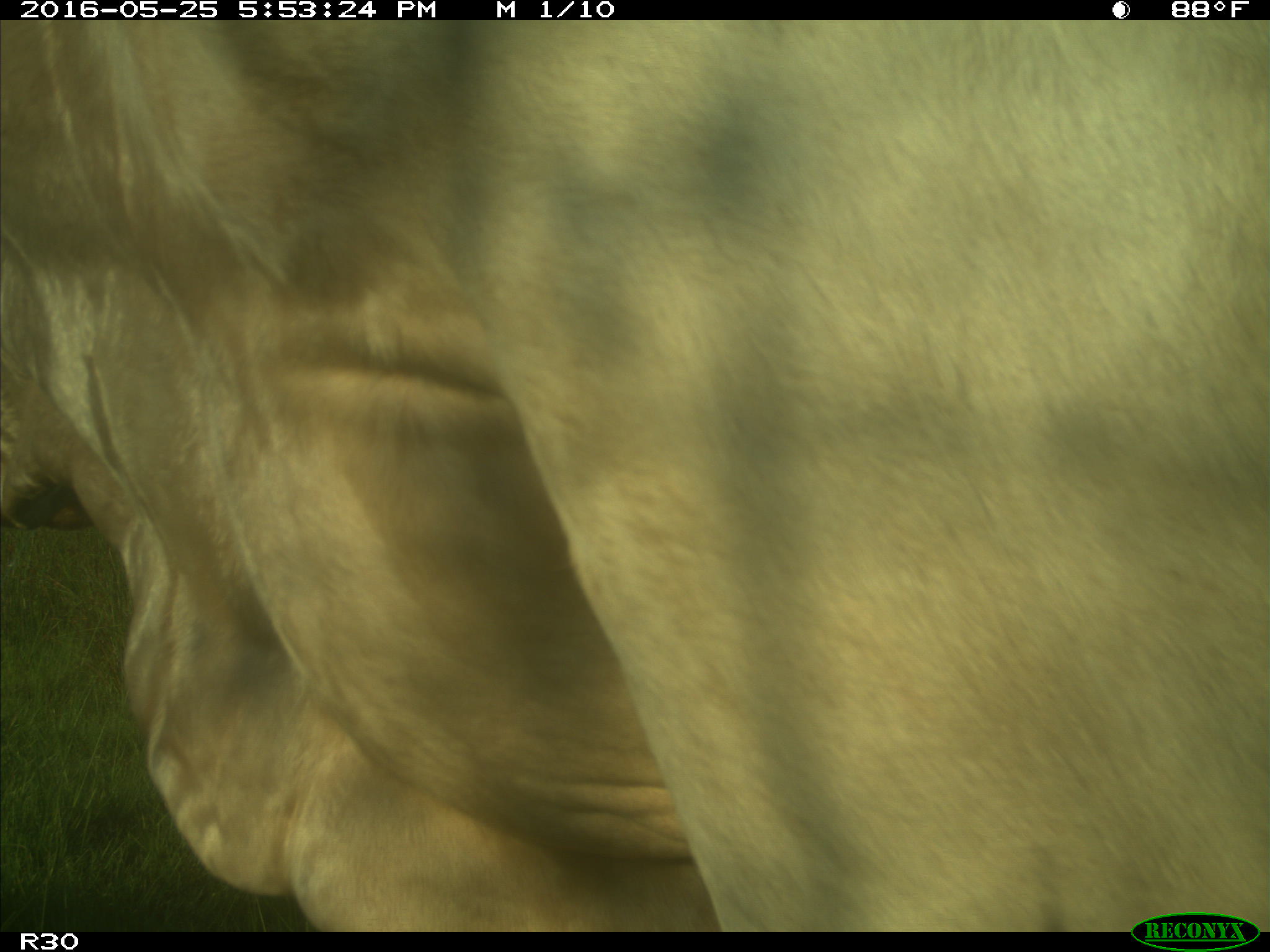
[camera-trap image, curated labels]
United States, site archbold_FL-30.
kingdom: Animalia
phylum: Chordata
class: Mammalia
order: Artiodactyla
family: Bovidae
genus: Bos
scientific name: Bos taurus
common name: domestic cow